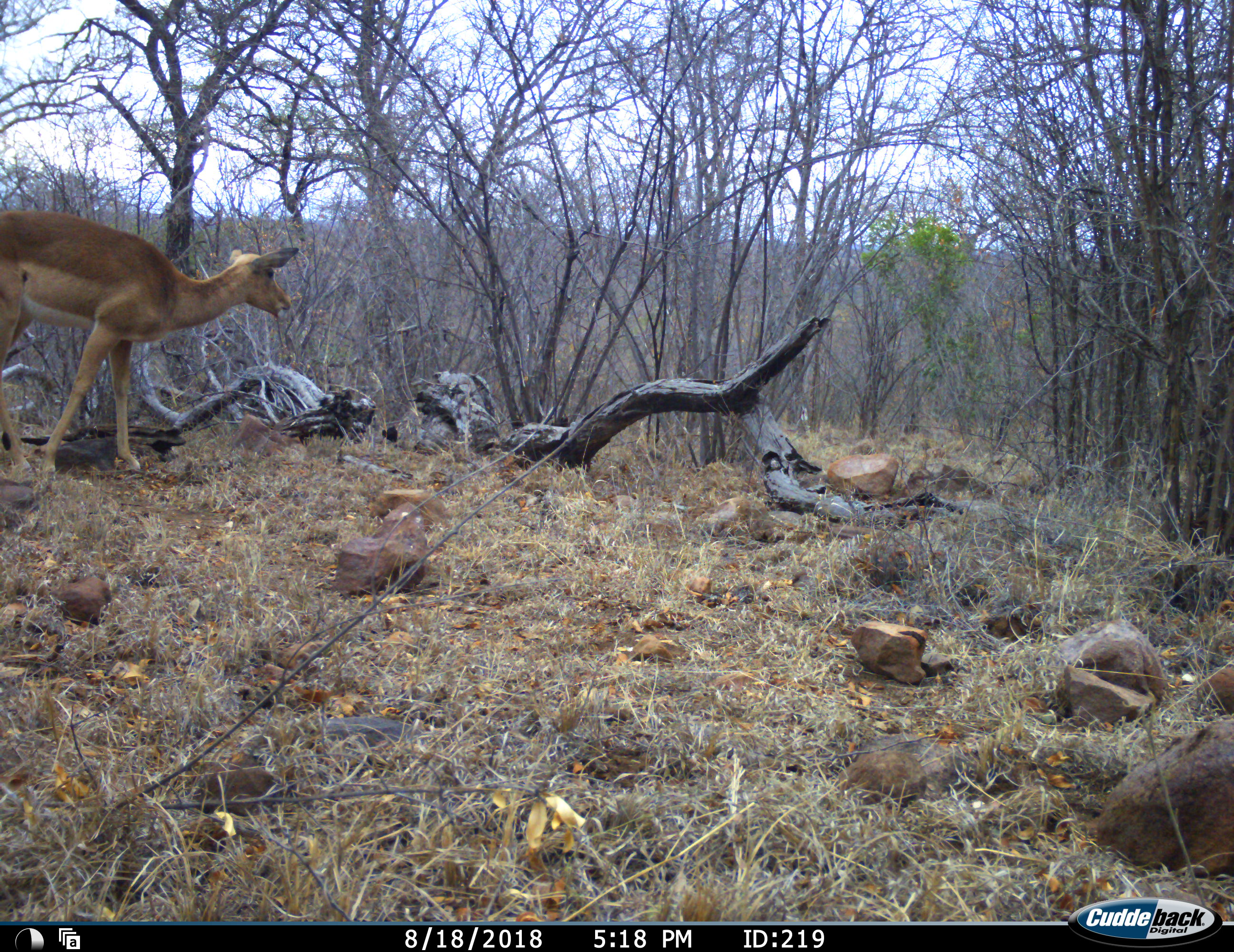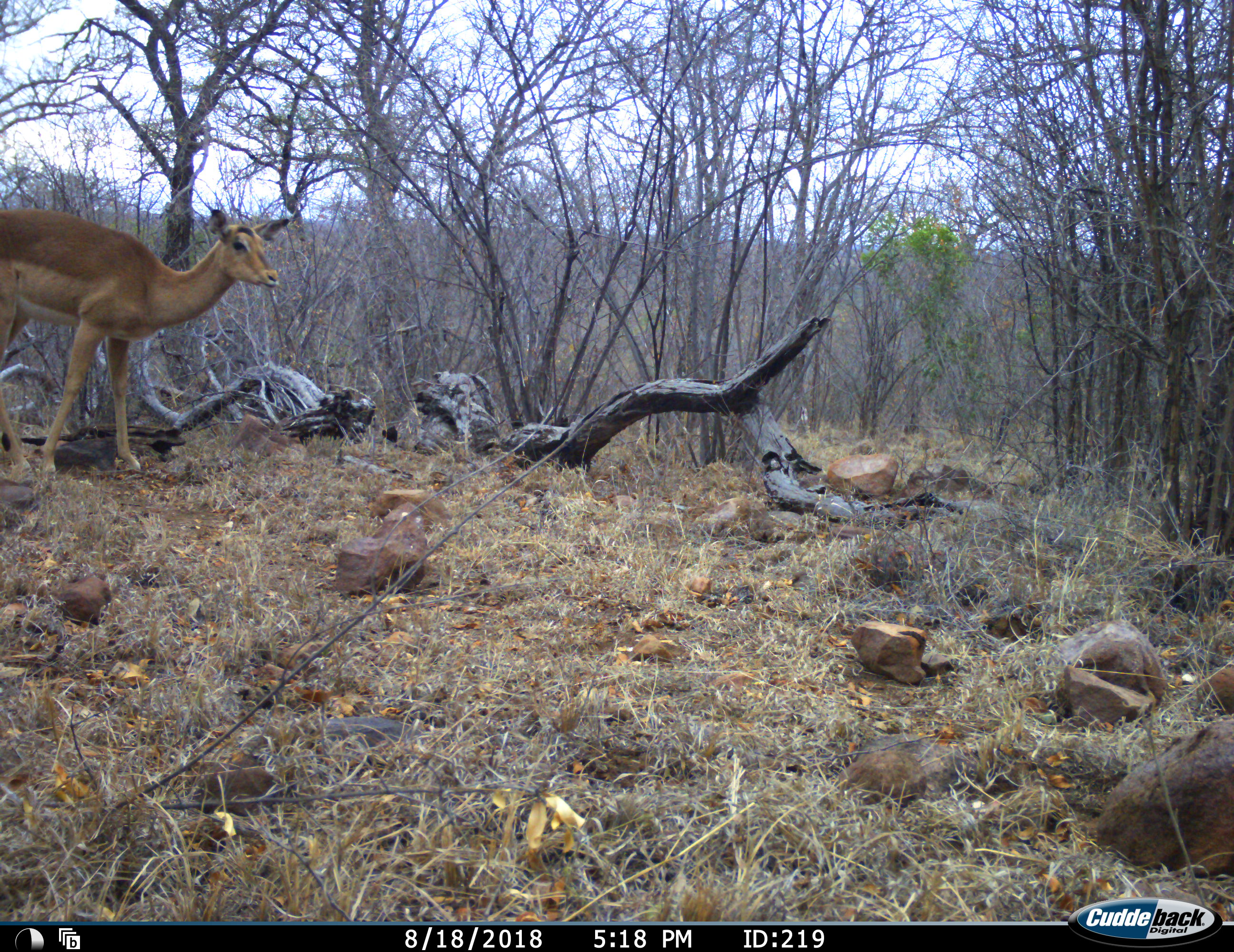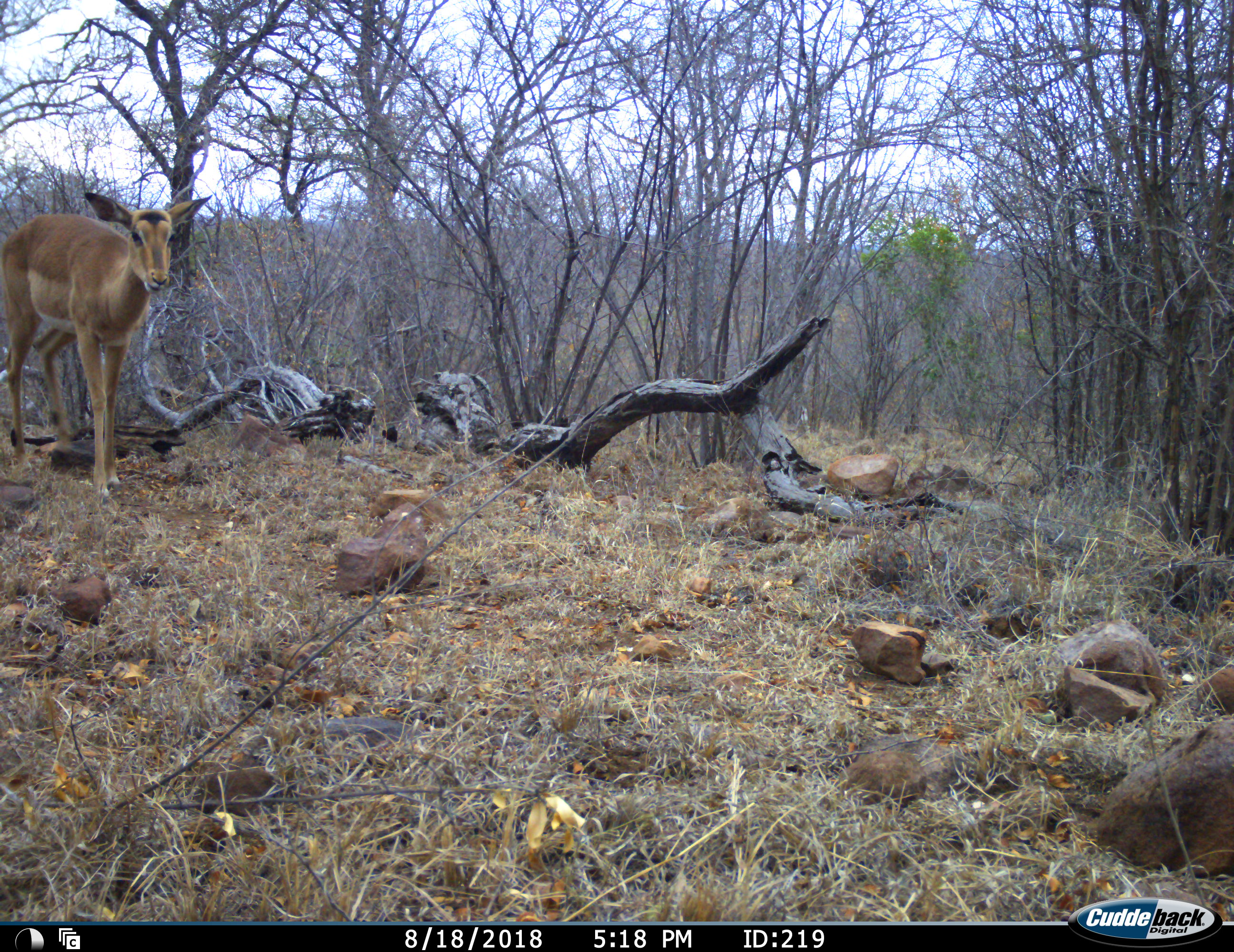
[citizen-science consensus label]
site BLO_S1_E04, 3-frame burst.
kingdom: Animalia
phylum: Chordata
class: Mammalia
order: Artiodactyla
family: Bovidae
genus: Aepyceros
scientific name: Aepyceros melampus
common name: impala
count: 1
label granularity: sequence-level